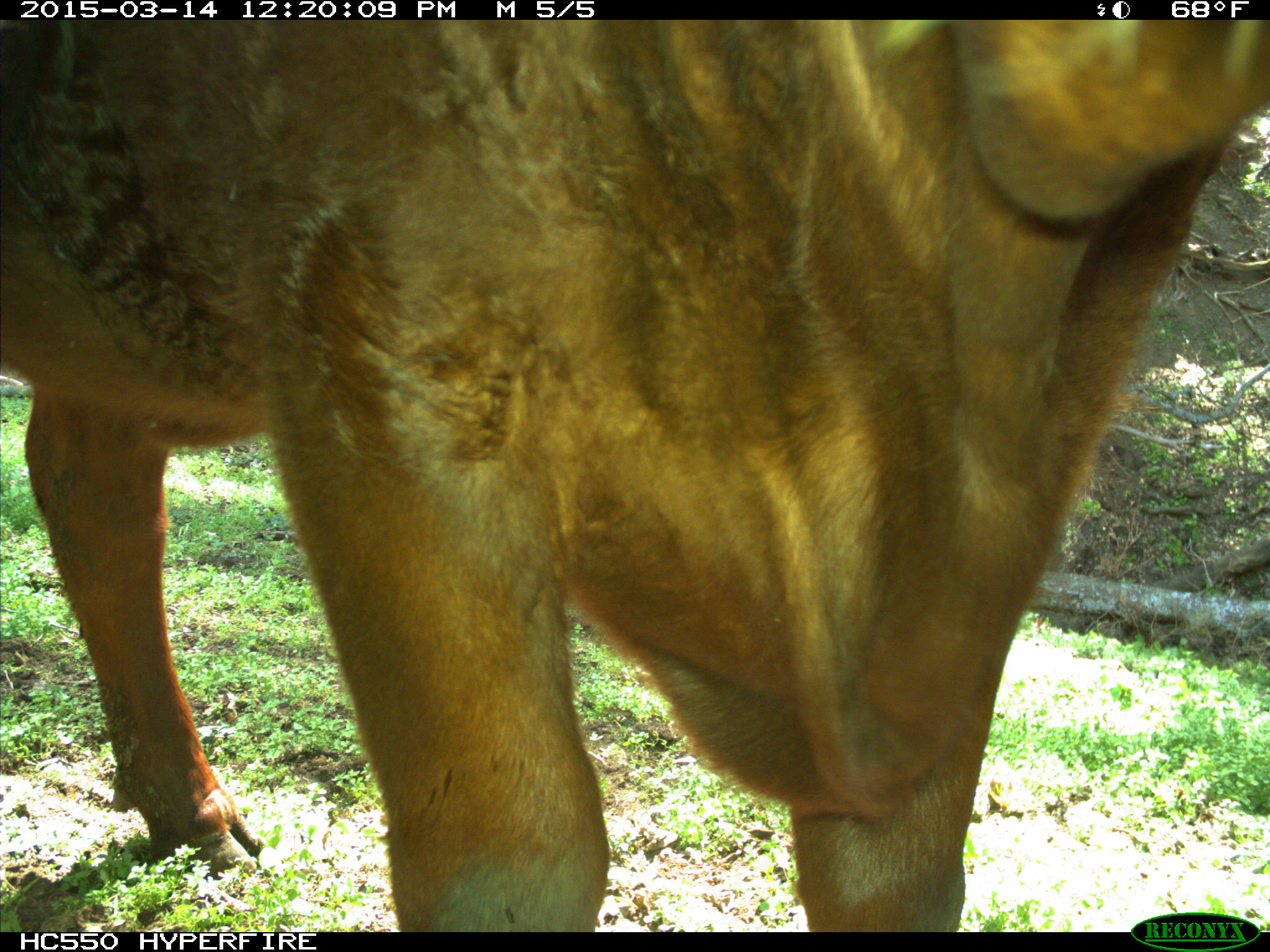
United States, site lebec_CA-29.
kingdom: Animalia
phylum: Chordata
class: Mammalia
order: Artiodactyla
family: Bovidae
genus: Bos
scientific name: Bos taurus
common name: domestic cow